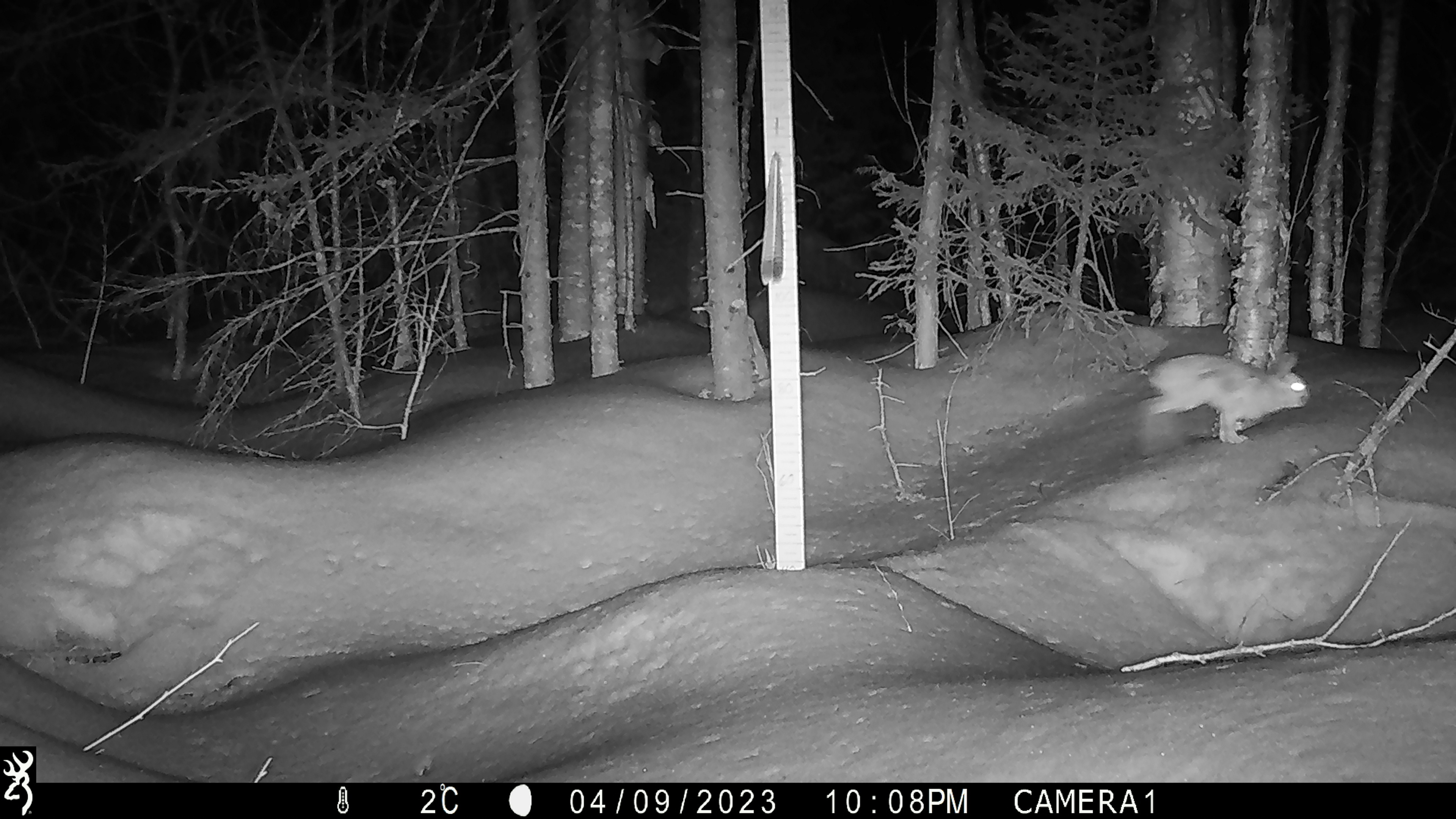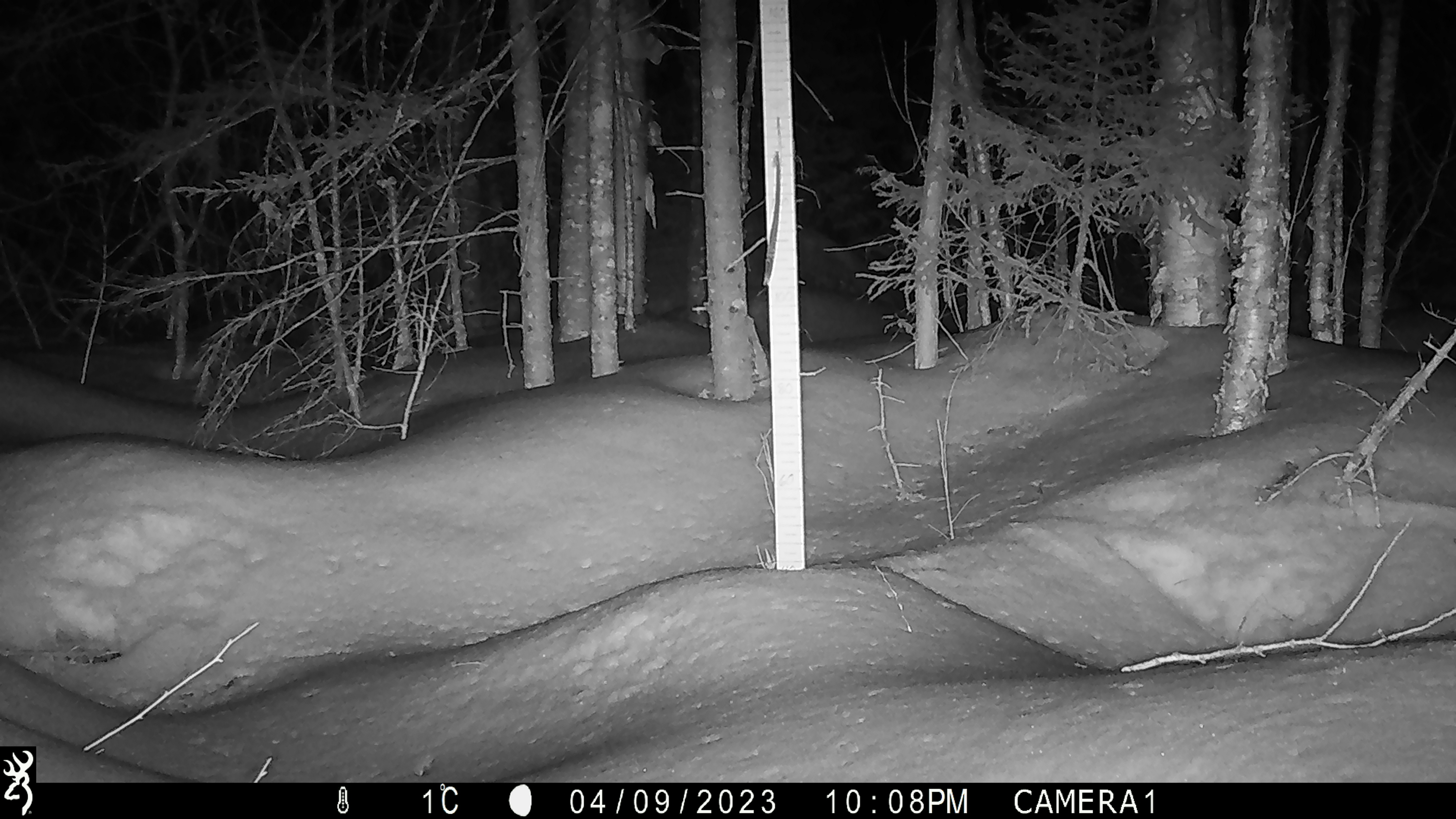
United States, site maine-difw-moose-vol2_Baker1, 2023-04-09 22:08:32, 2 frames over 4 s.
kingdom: Animalia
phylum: Chordata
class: Mammalia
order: Lagomorpha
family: Leporidae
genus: Lepus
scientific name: Lepus americanus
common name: snowshoe hare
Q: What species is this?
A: Snowshoe hare (Lepus americanus).